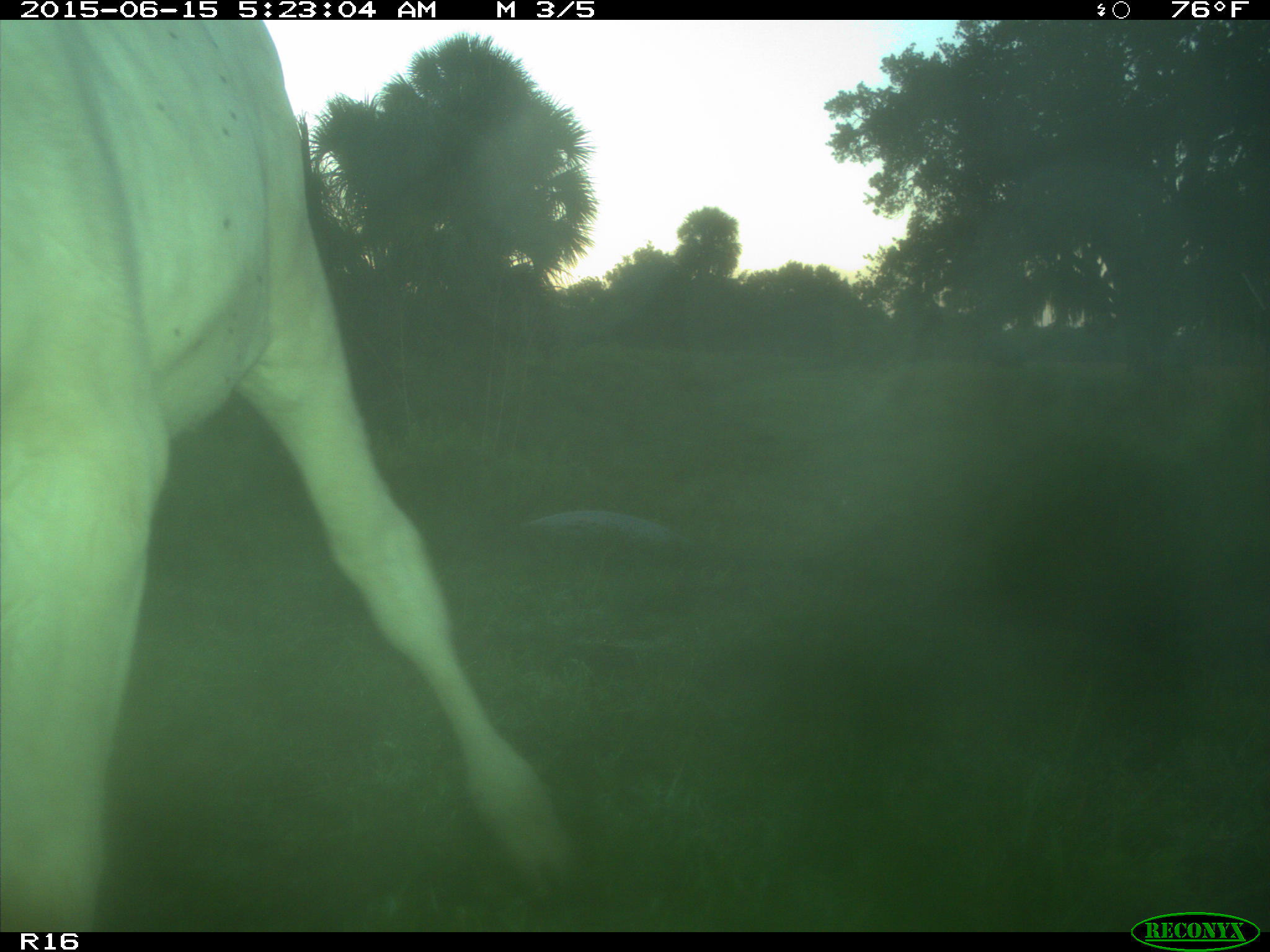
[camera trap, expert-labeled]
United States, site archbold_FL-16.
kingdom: Animalia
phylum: Chordata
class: Mammalia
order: Artiodactyla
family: Bovidae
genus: Bos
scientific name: Bos taurus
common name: domestic cow